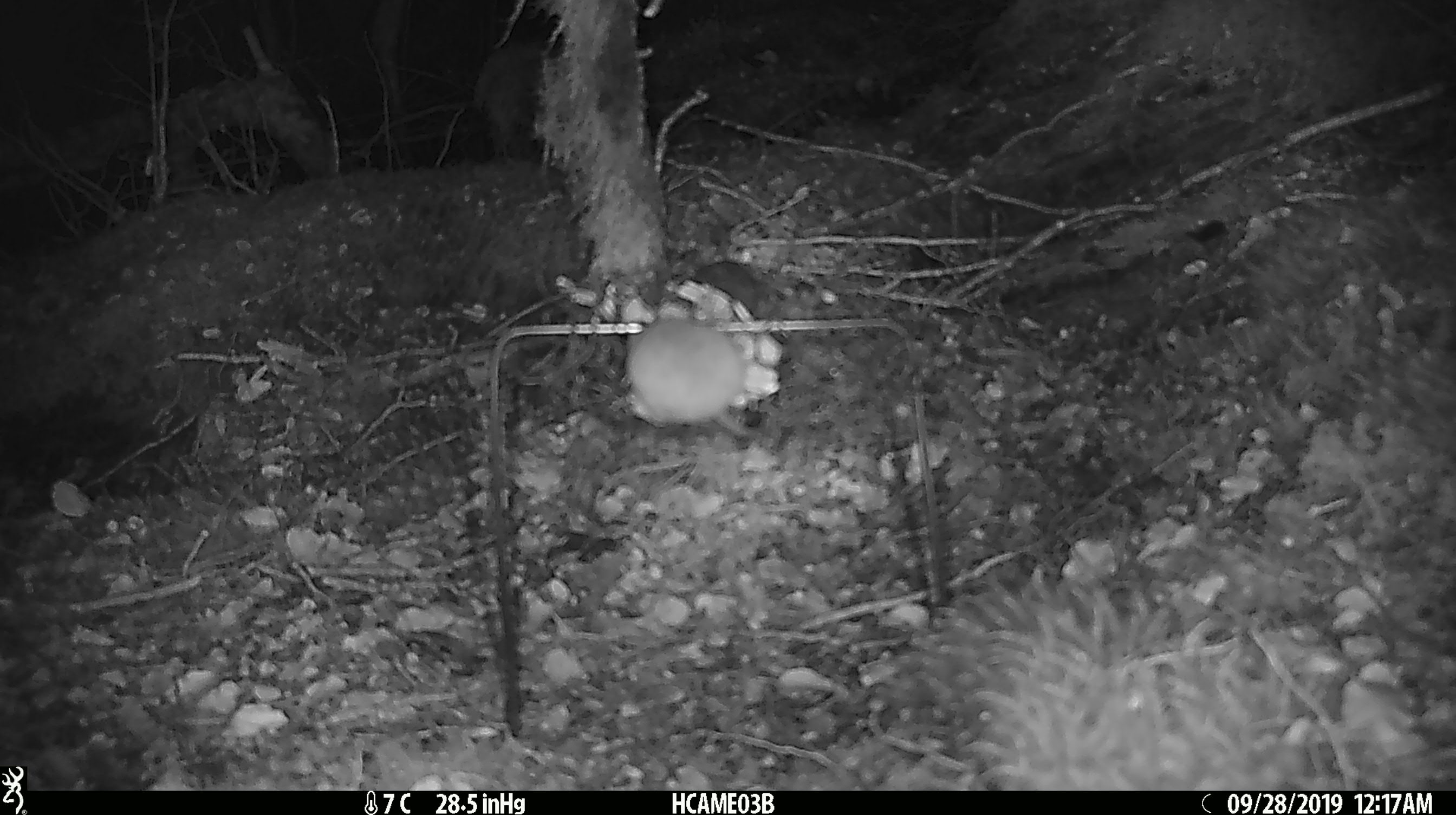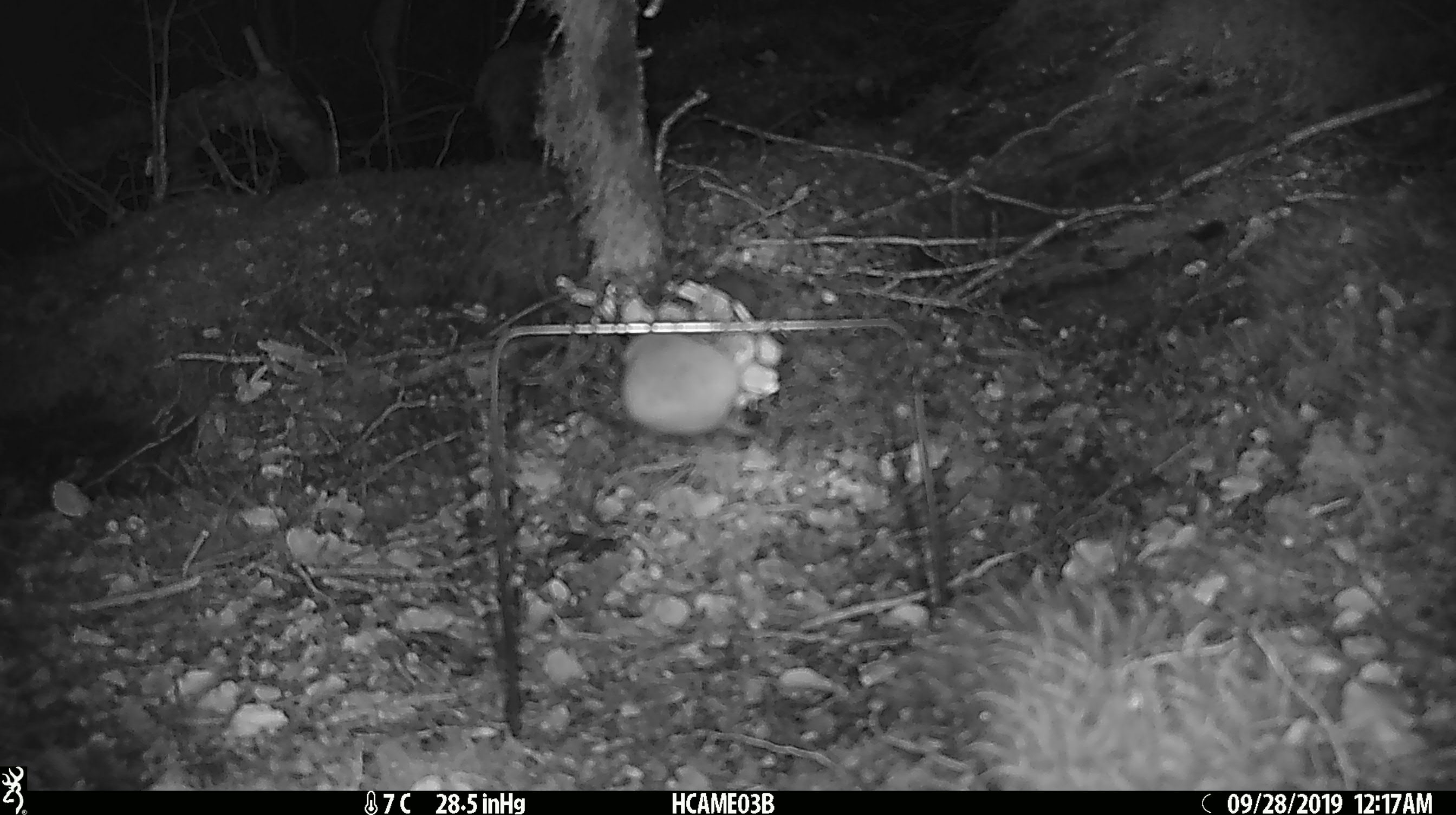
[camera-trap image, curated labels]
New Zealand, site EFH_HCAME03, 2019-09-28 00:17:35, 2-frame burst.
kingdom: Animalia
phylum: Chordata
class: Mammalia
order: Rodentia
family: Muridae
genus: Mus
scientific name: Mus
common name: mouse